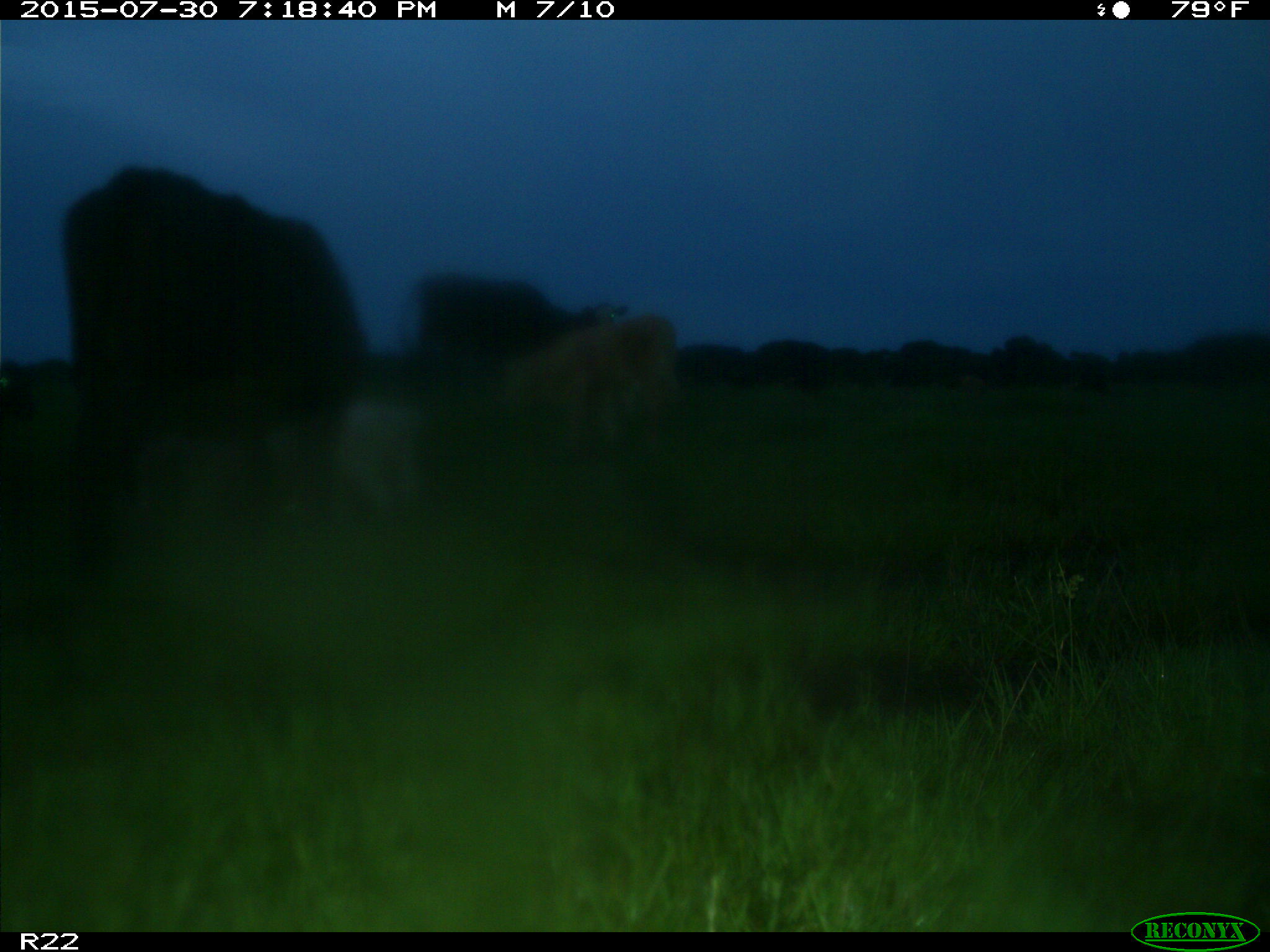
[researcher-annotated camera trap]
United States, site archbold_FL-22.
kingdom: Animalia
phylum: Chordata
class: Mammalia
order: Artiodactyla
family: Bovidae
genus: Bos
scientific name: Bos taurus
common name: domestic cow